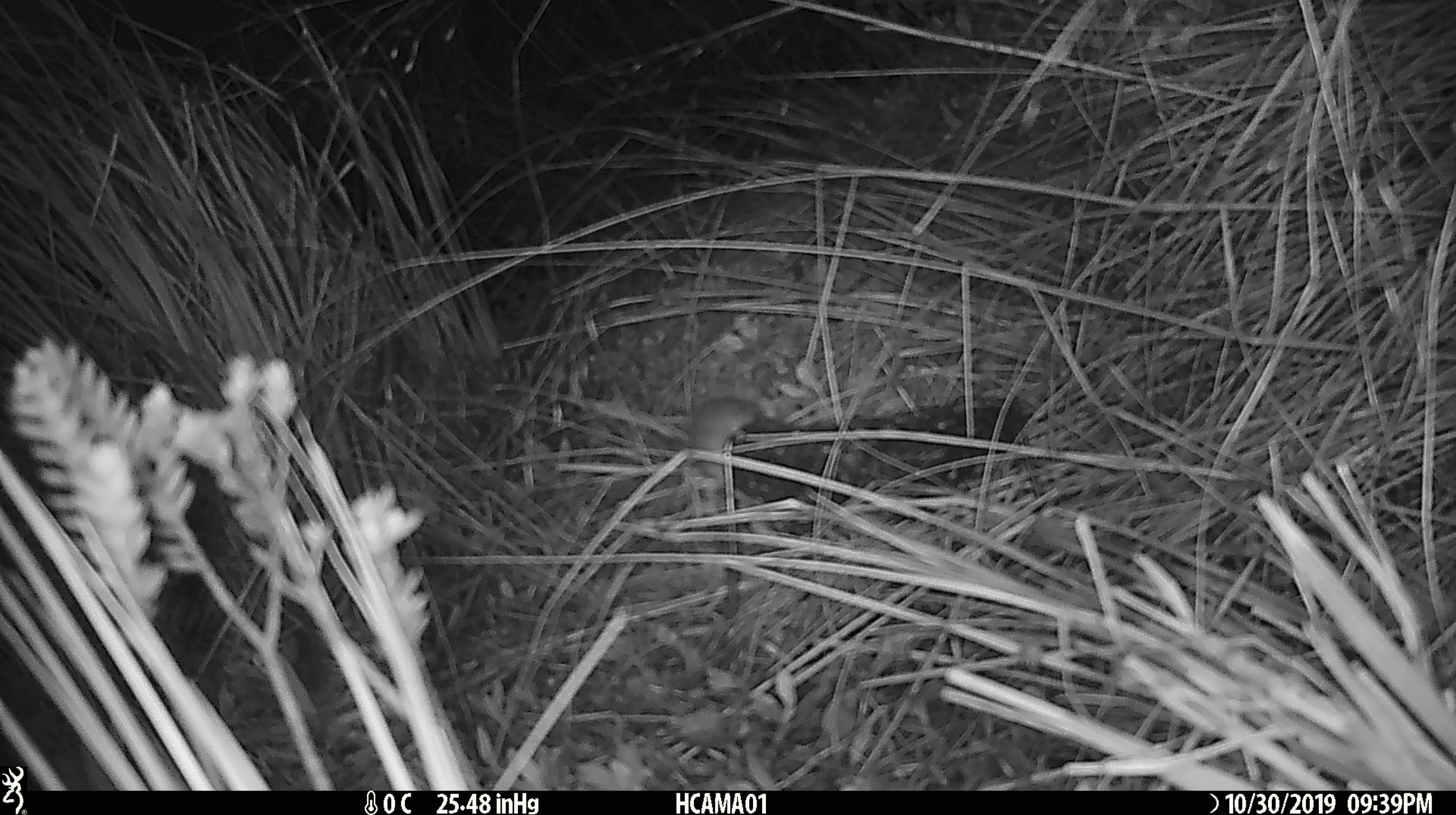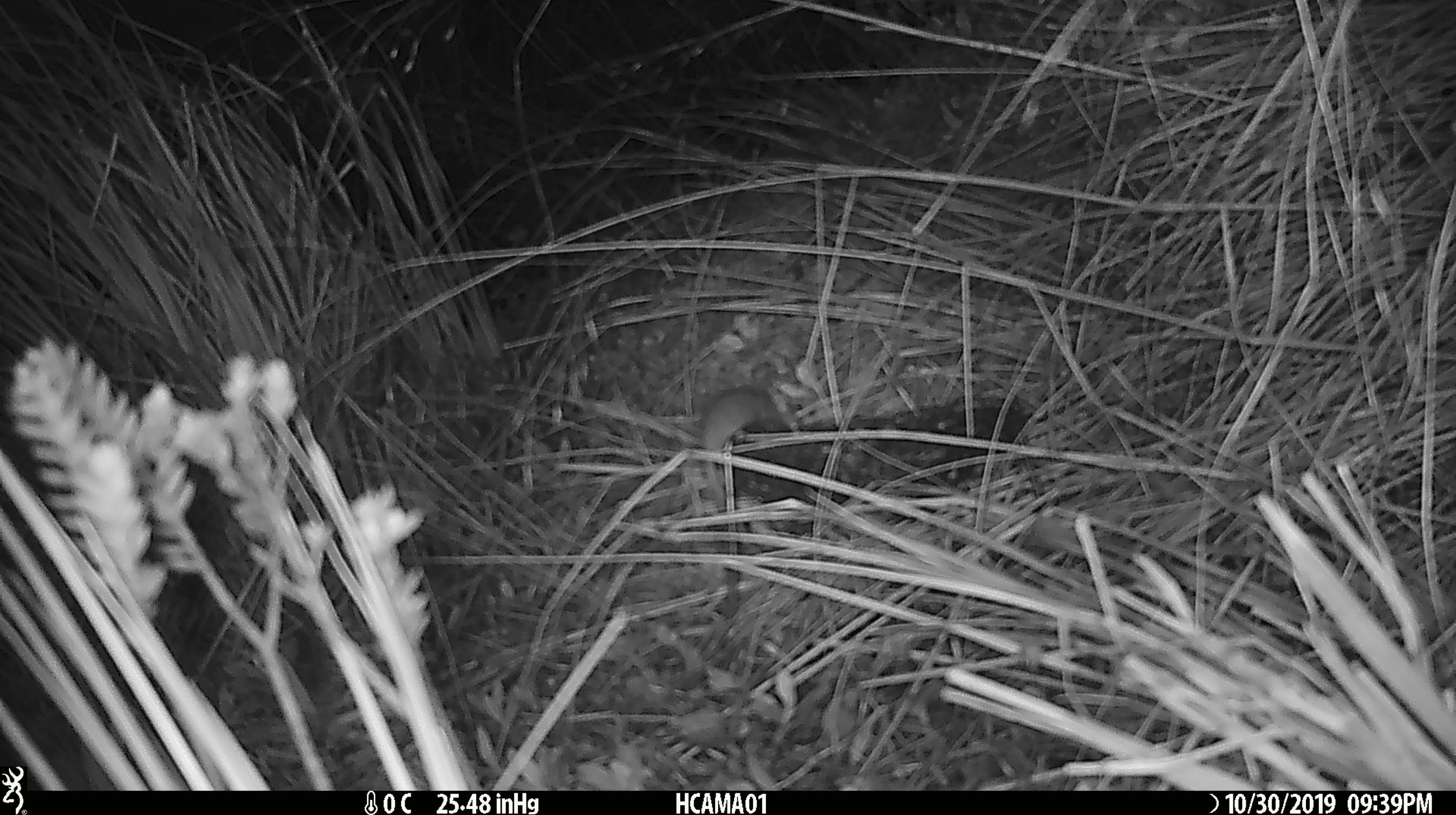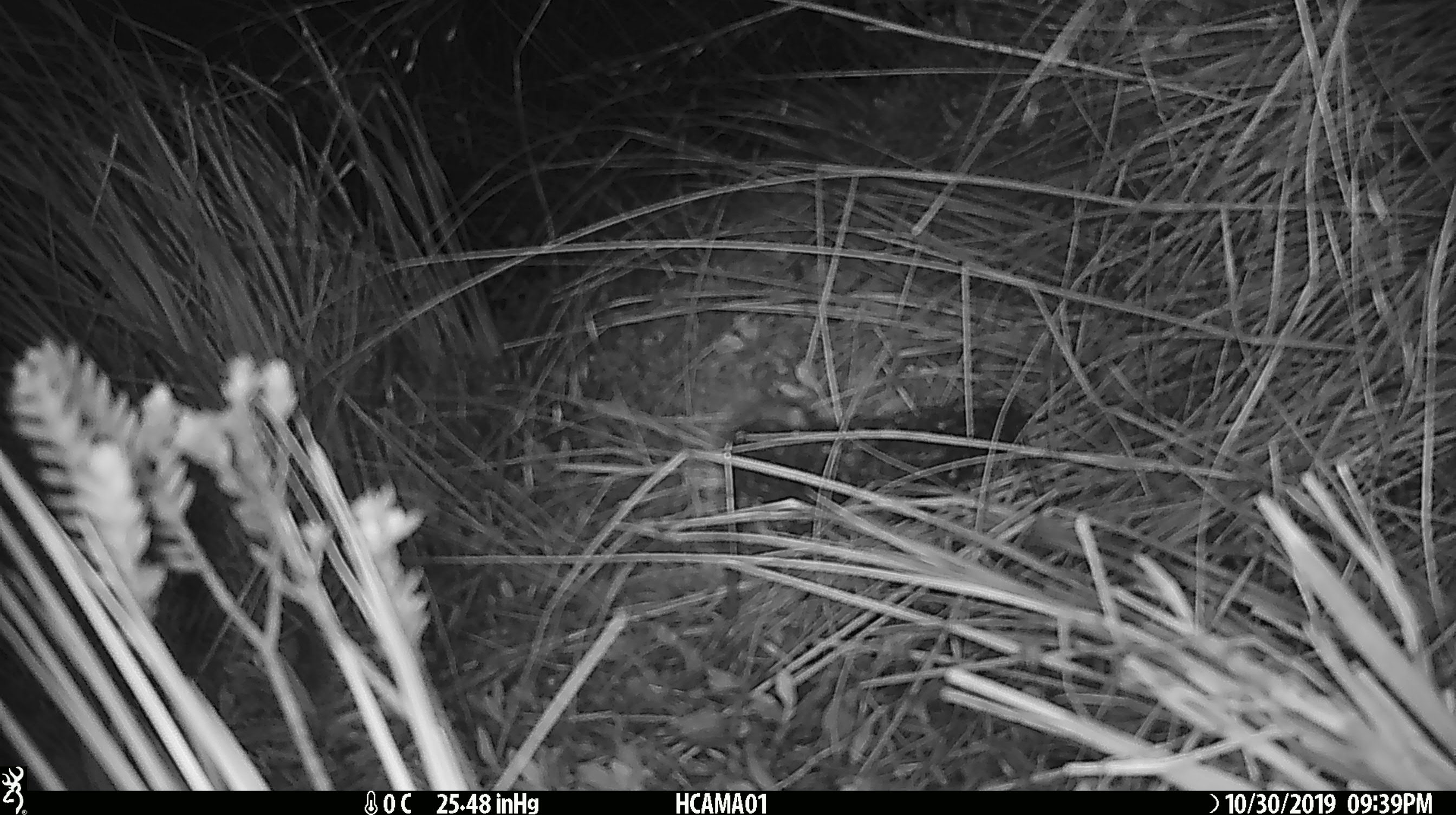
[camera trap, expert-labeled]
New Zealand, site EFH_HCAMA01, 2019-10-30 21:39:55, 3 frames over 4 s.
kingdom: Animalia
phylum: Chordata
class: Mammalia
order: Rodentia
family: Muridae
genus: Mus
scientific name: Mus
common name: mouse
Mouse (Mus).